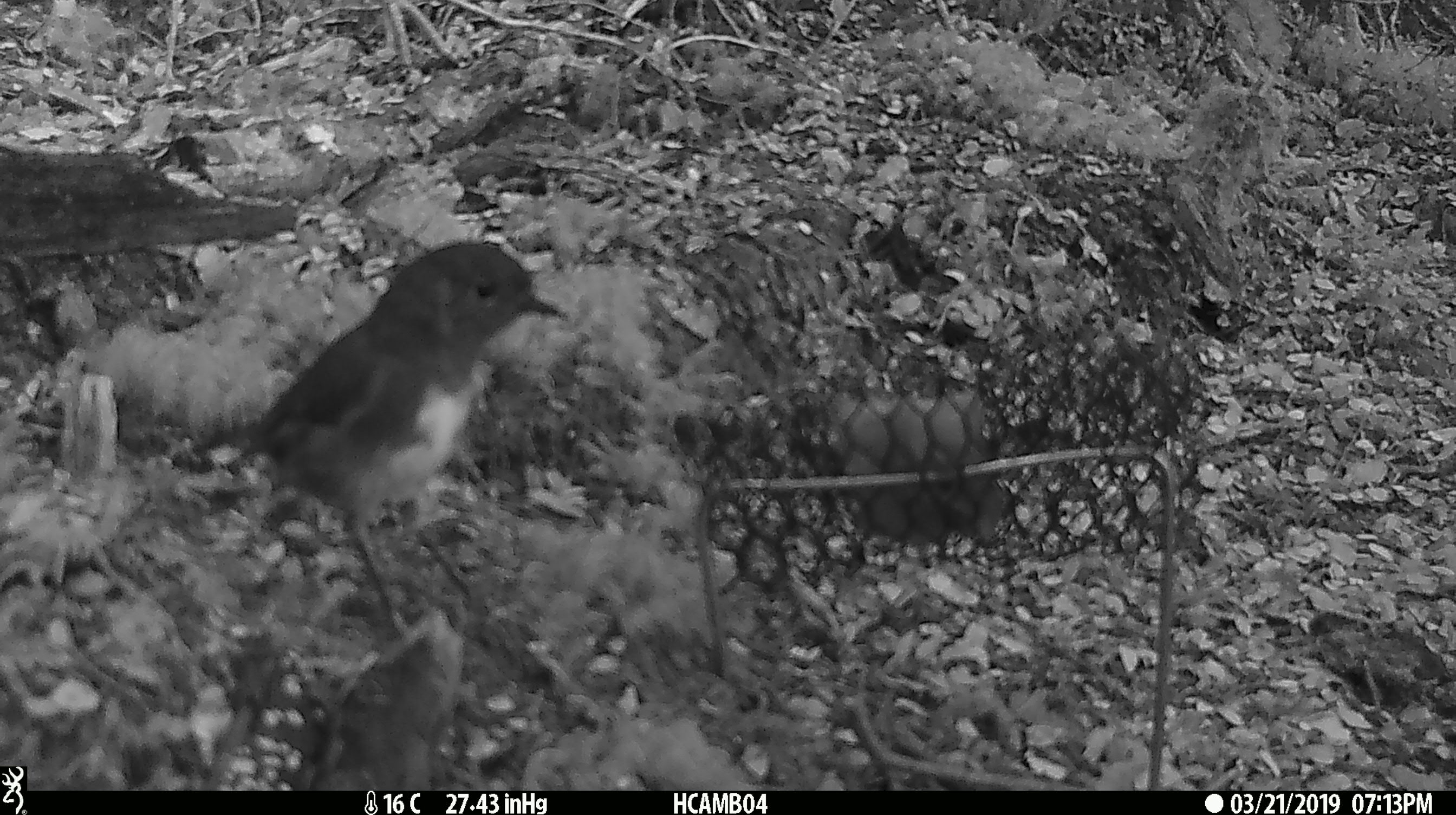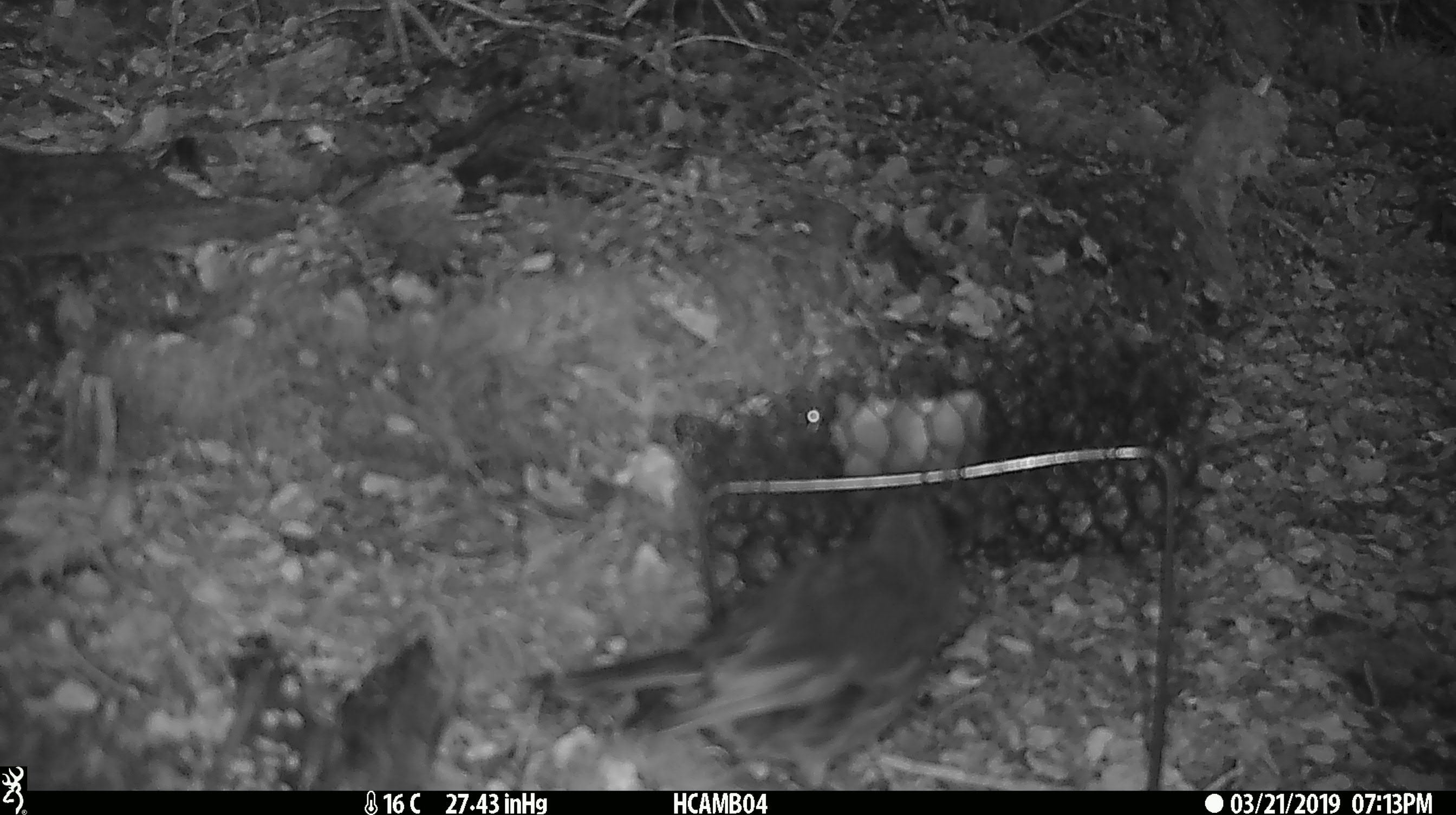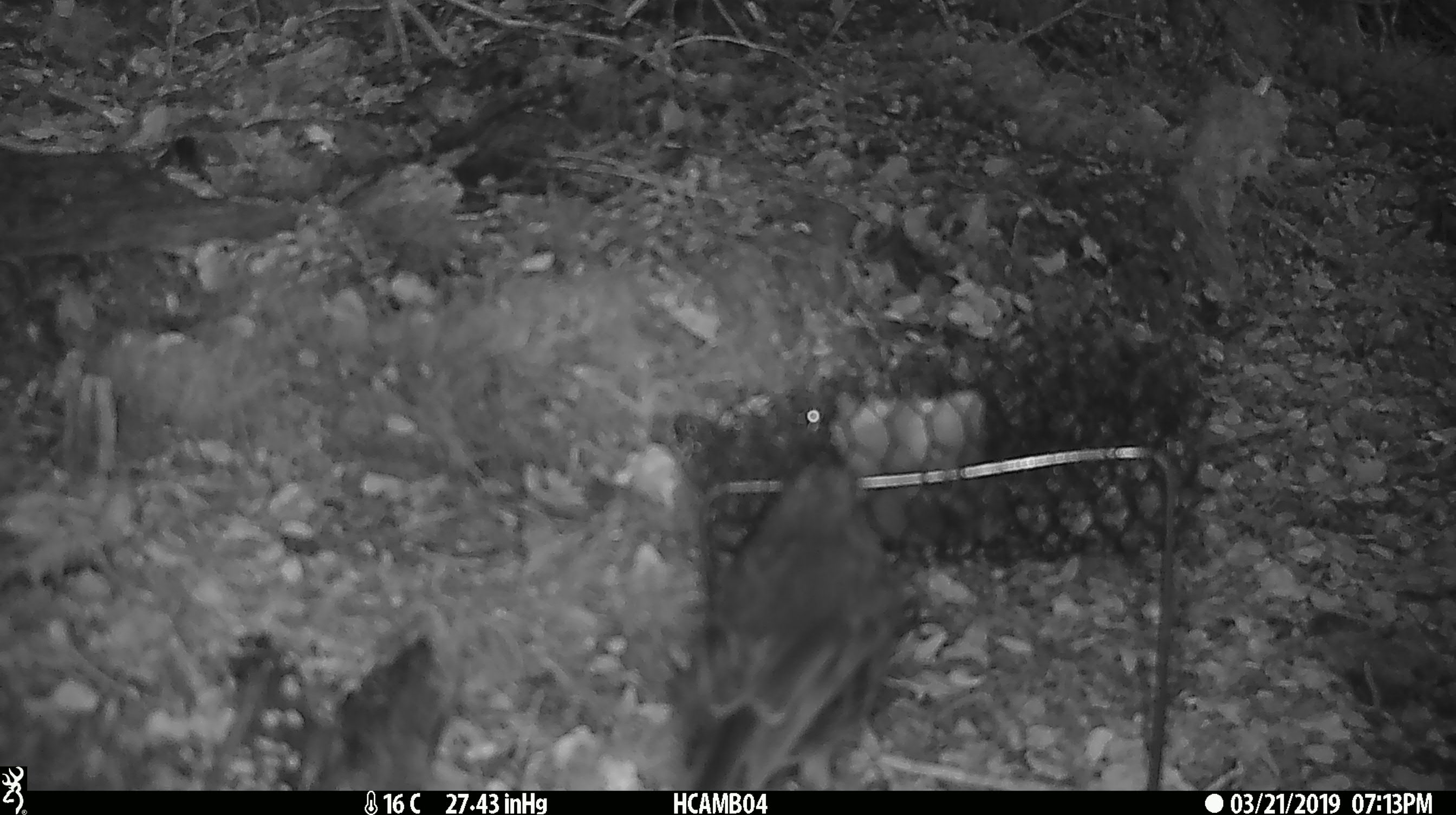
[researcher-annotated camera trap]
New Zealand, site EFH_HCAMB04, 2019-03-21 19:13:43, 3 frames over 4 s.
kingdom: Animalia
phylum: Chordata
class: Aves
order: Passeriformes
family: Petroicidae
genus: Petroica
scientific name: Petroica australis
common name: new zealand robin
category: robin